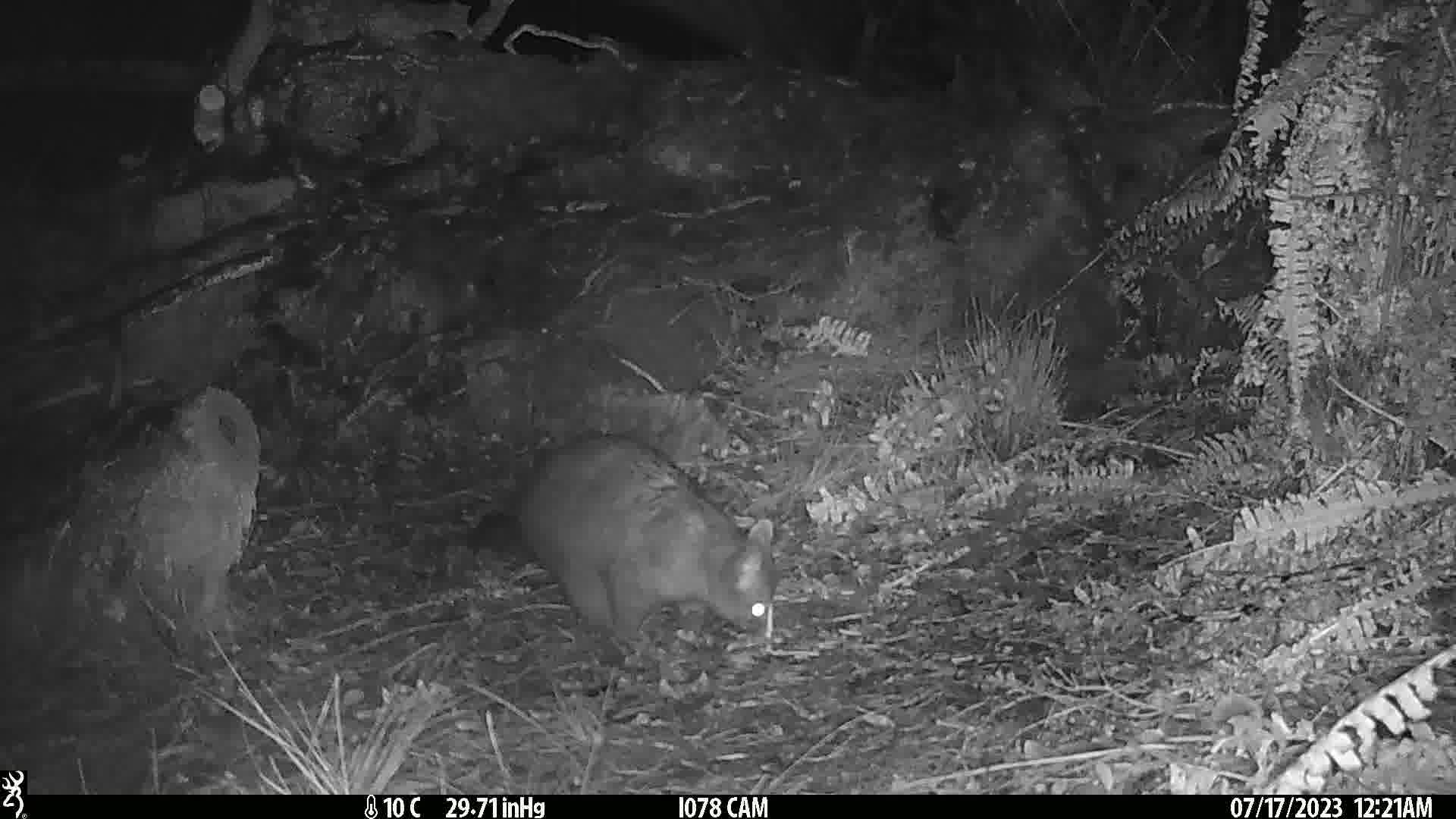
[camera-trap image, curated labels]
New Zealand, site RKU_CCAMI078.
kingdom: Animalia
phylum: Chordata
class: Mammalia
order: Diprotodontia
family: Phalangeridae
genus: Trichosurus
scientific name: Trichosurus vulpecula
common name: common brushtail possum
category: possum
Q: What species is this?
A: Possum (common brushtail possum) (Trichosurus vulpecula).